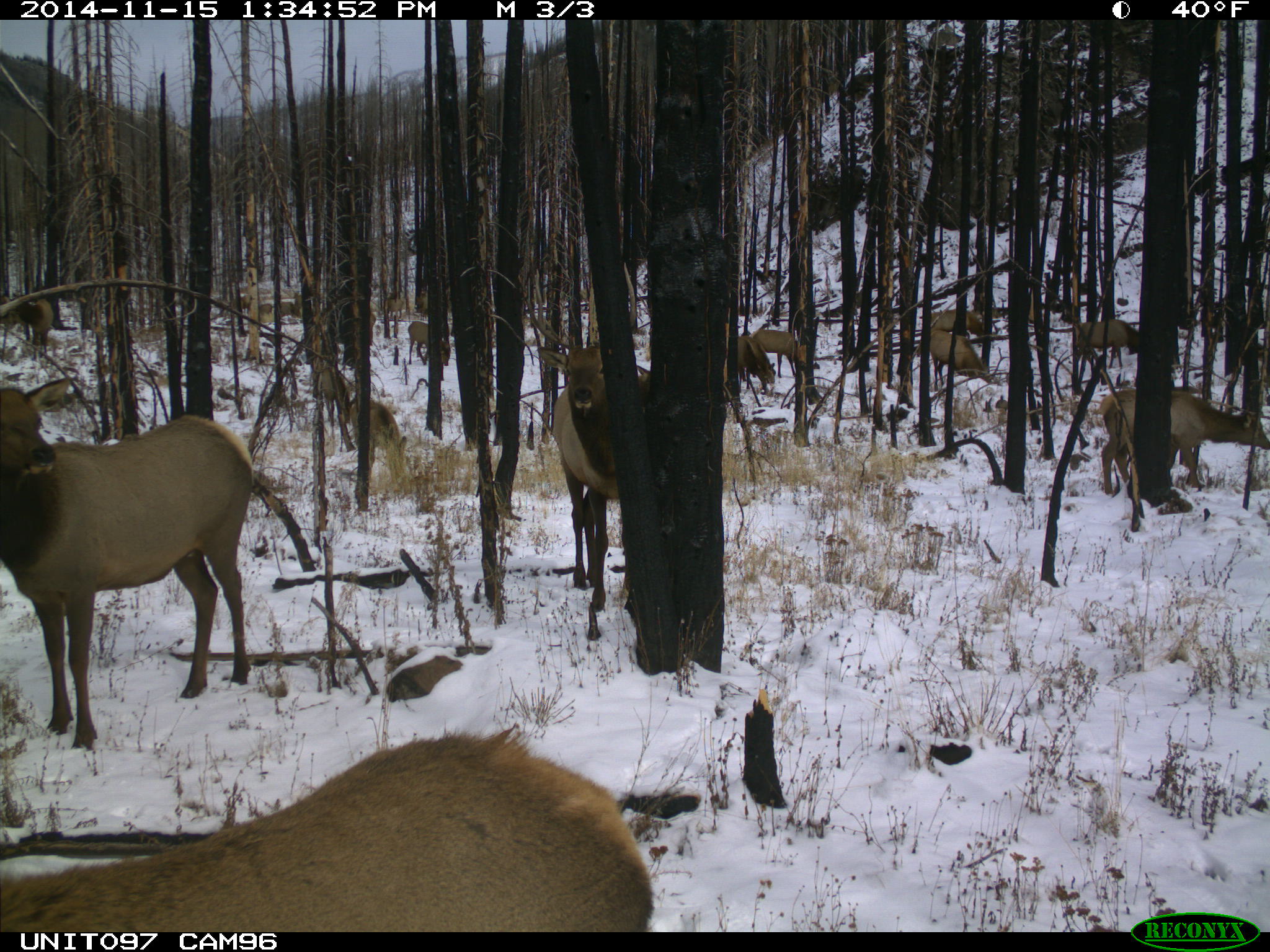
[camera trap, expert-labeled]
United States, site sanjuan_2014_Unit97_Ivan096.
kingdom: Animalia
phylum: Chordata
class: Mammalia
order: Artiodactyla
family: Cervidae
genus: Cervus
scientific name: Cervus elaphus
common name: red deer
Cervus elaphus (red deer).